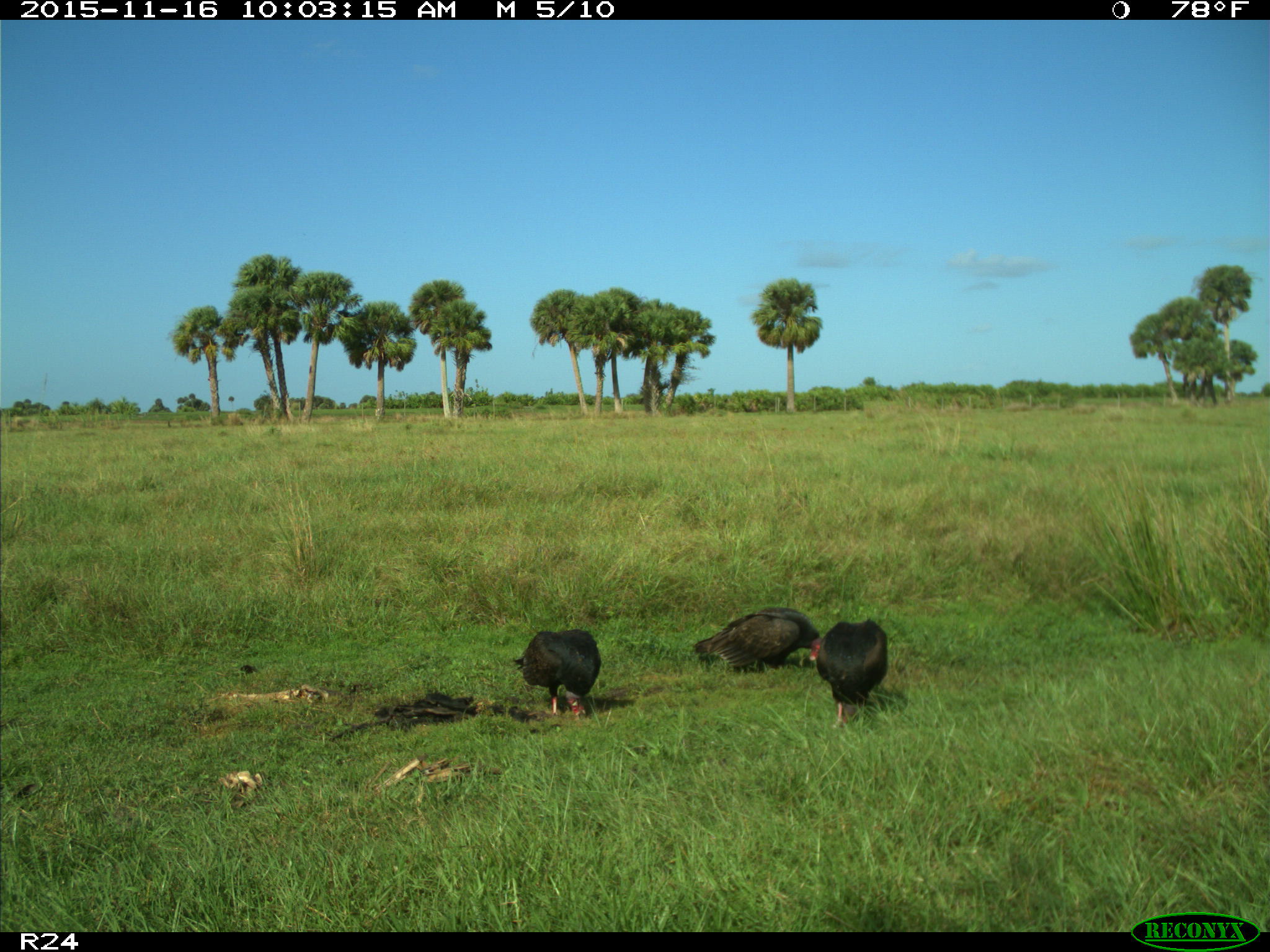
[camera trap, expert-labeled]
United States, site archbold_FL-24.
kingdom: Animalia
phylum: Chordata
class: Aves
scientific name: Aves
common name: birds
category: unidentified bird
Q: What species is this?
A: Unidentified bird (birds) (Aves).